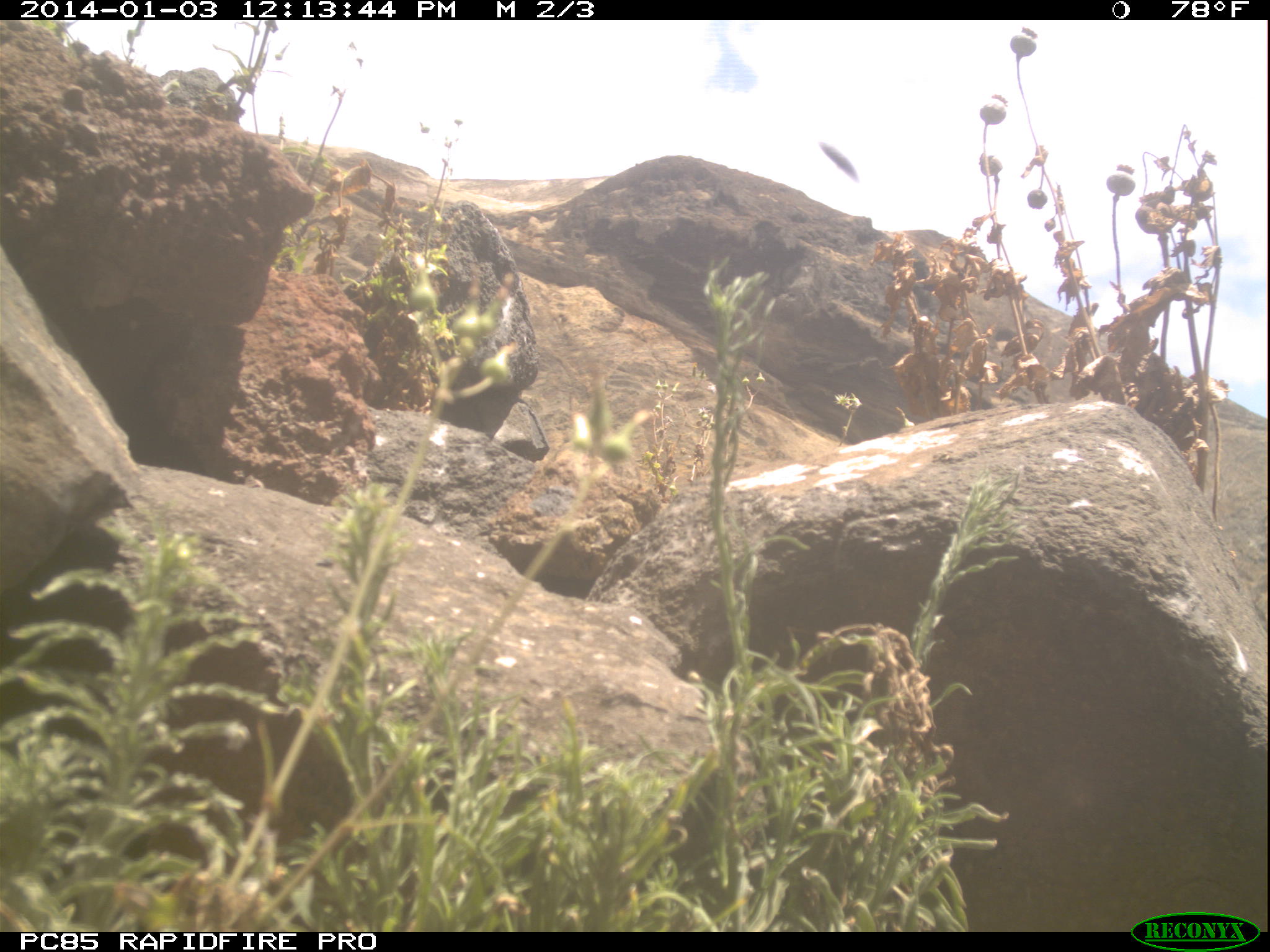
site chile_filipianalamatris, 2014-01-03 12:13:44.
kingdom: Animalia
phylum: Chordata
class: Aves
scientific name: Aves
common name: bird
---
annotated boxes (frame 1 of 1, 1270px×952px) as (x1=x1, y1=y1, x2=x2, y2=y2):
bird: (x1=811, y1=130, x2=879, y2=193)